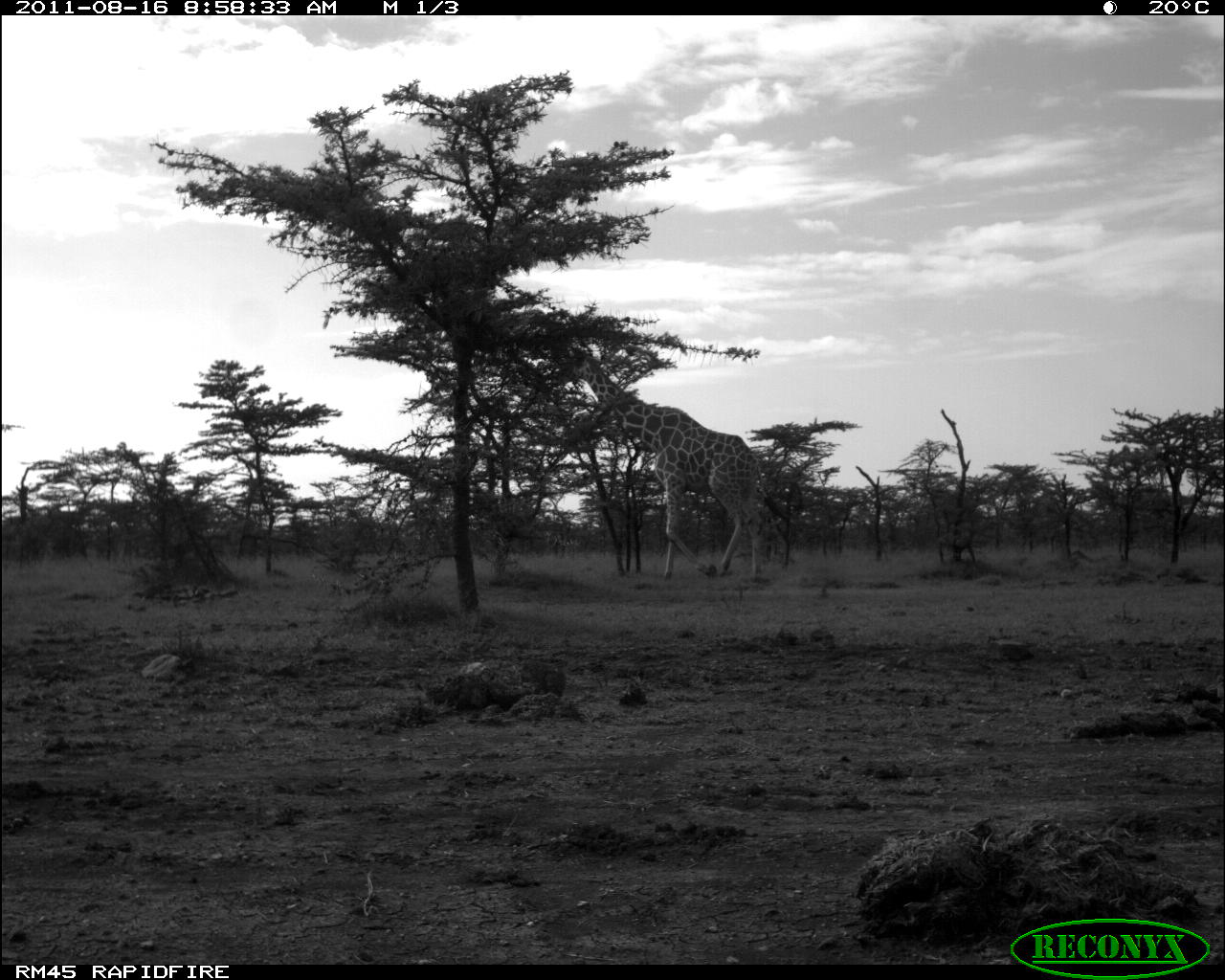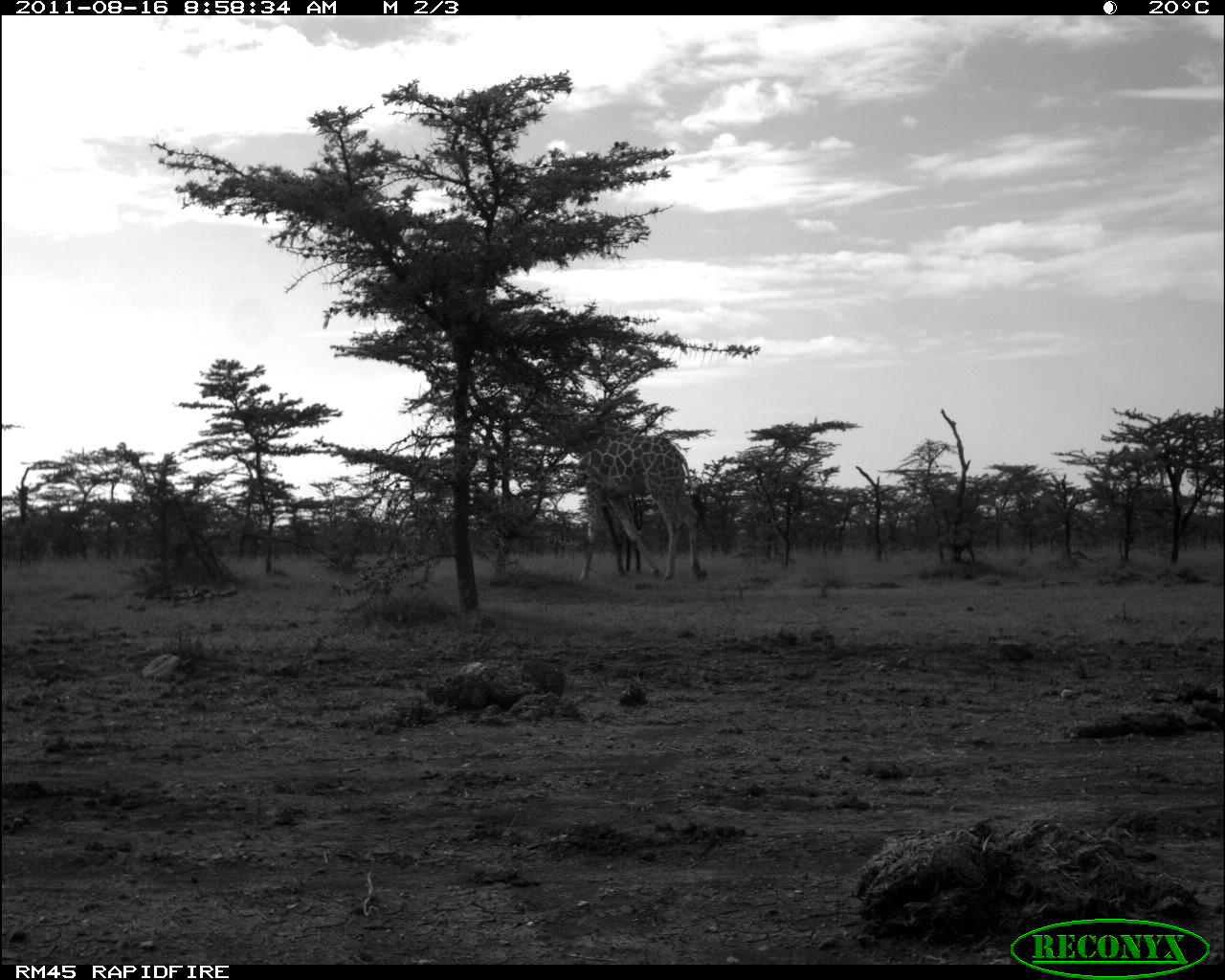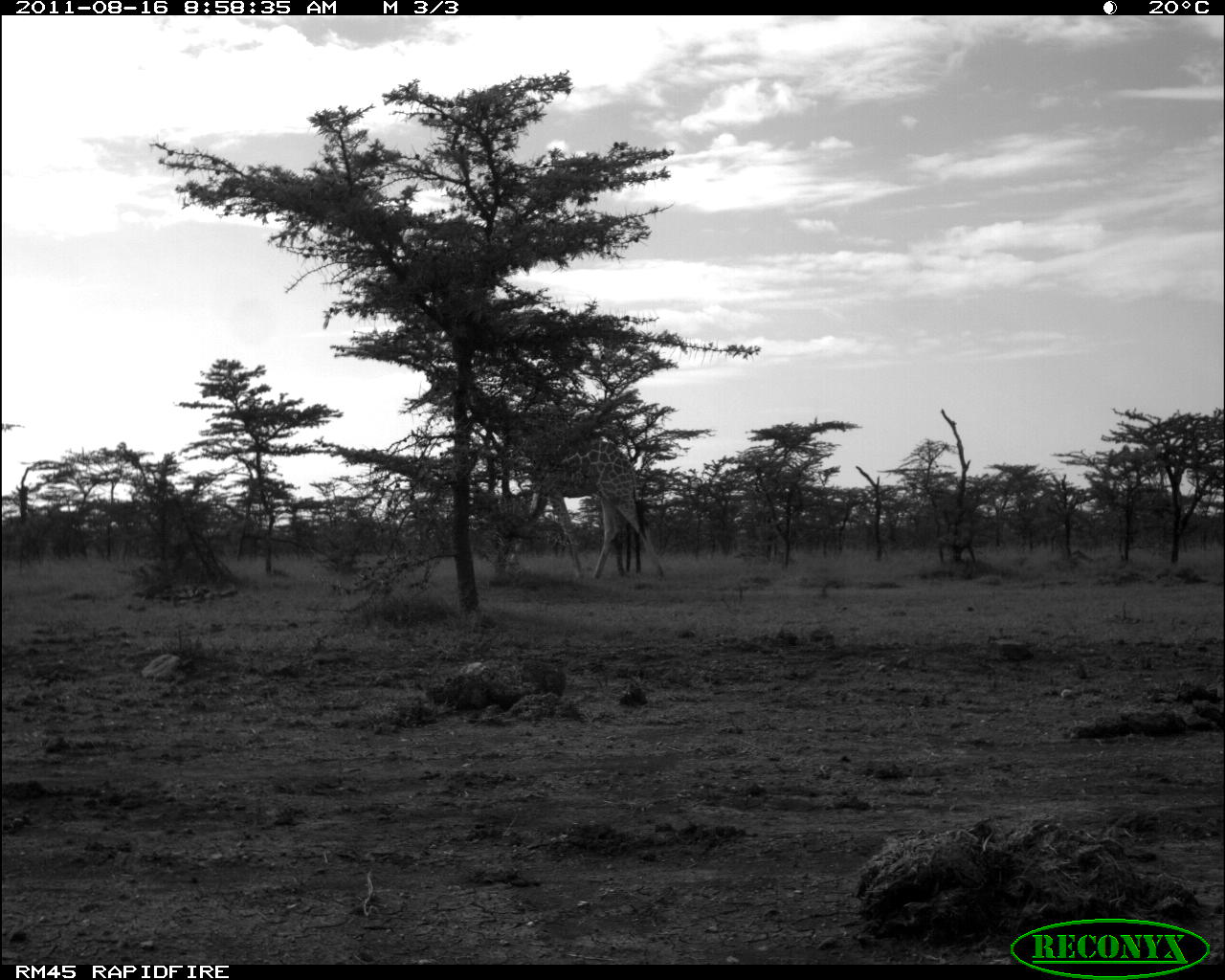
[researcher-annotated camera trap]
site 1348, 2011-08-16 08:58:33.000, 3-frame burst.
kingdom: Animalia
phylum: Chordata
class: Mammalia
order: Artiodactyla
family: Giraffidae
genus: Giraffa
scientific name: Giraffa camelopardalis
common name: giraffe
Giraffa camelopardalis (giraffe), count 1.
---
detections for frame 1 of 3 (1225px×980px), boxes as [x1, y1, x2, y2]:
giraffa camelopardalis: [556, 345, 792, 582]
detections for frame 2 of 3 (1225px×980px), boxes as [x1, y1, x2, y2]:
giraffa camelopardalis: [482, 344, 707, 580]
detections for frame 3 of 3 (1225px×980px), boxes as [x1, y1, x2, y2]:
giraffa camelopardalis: [423, 364, 667, 581]